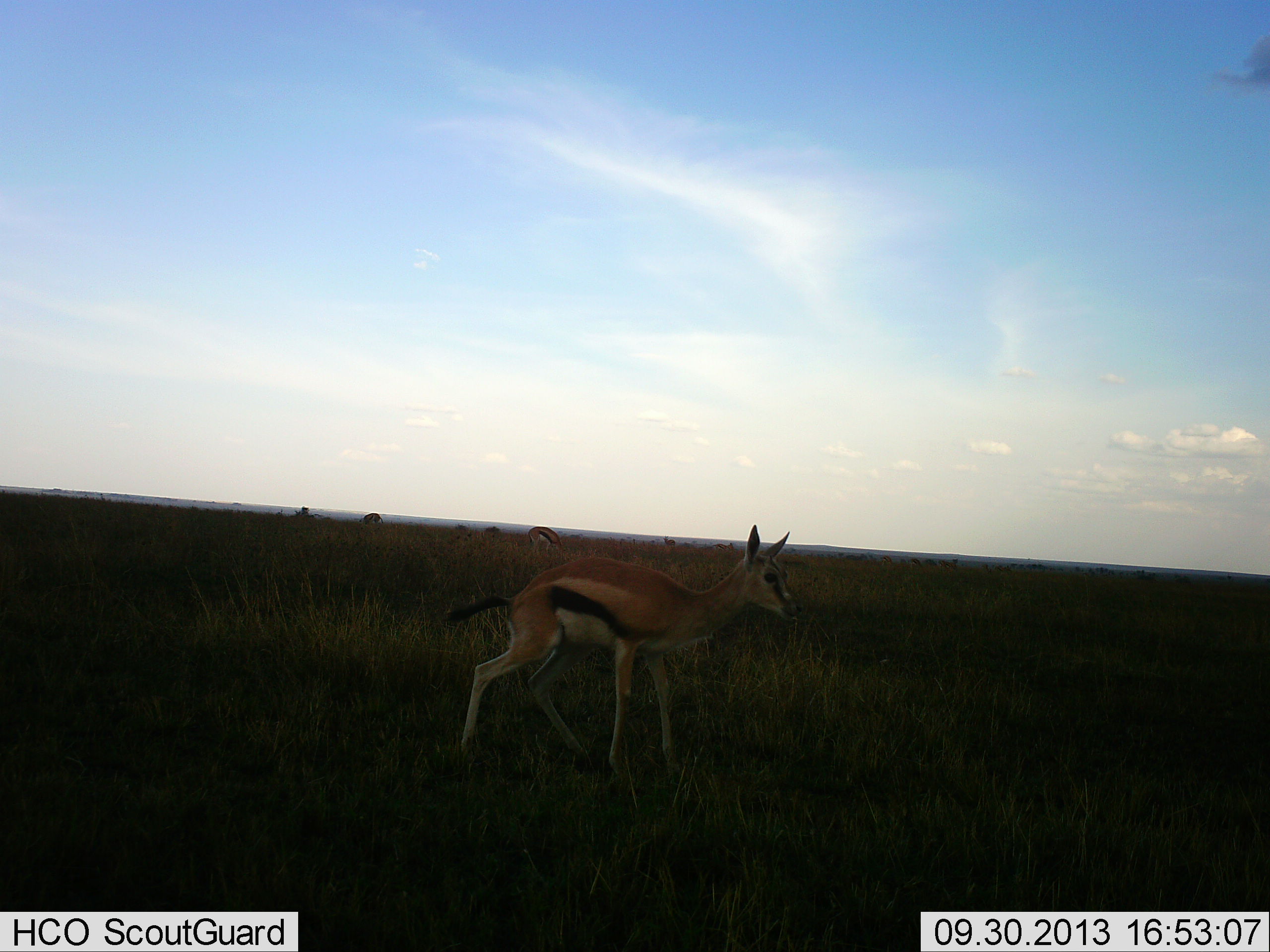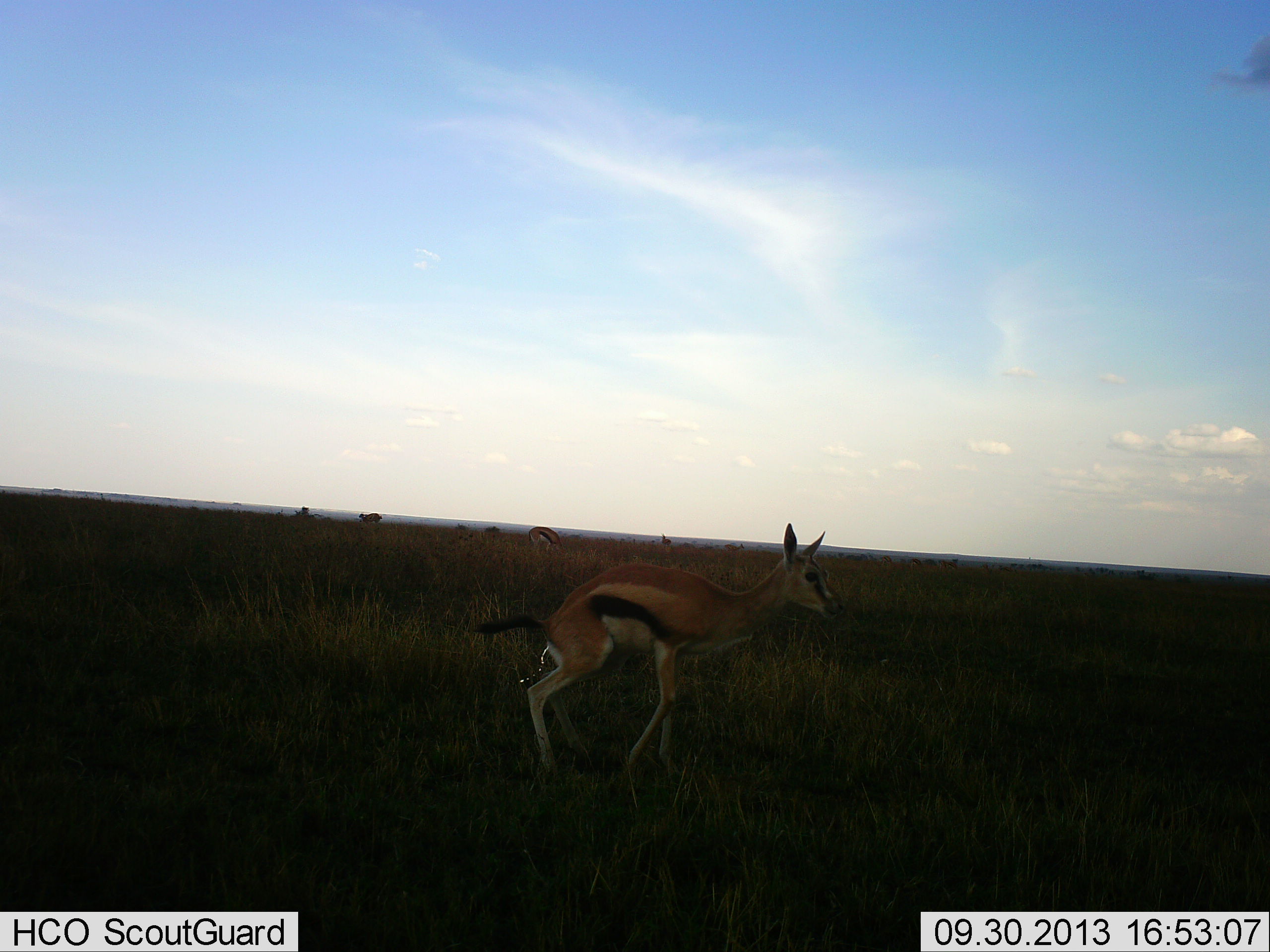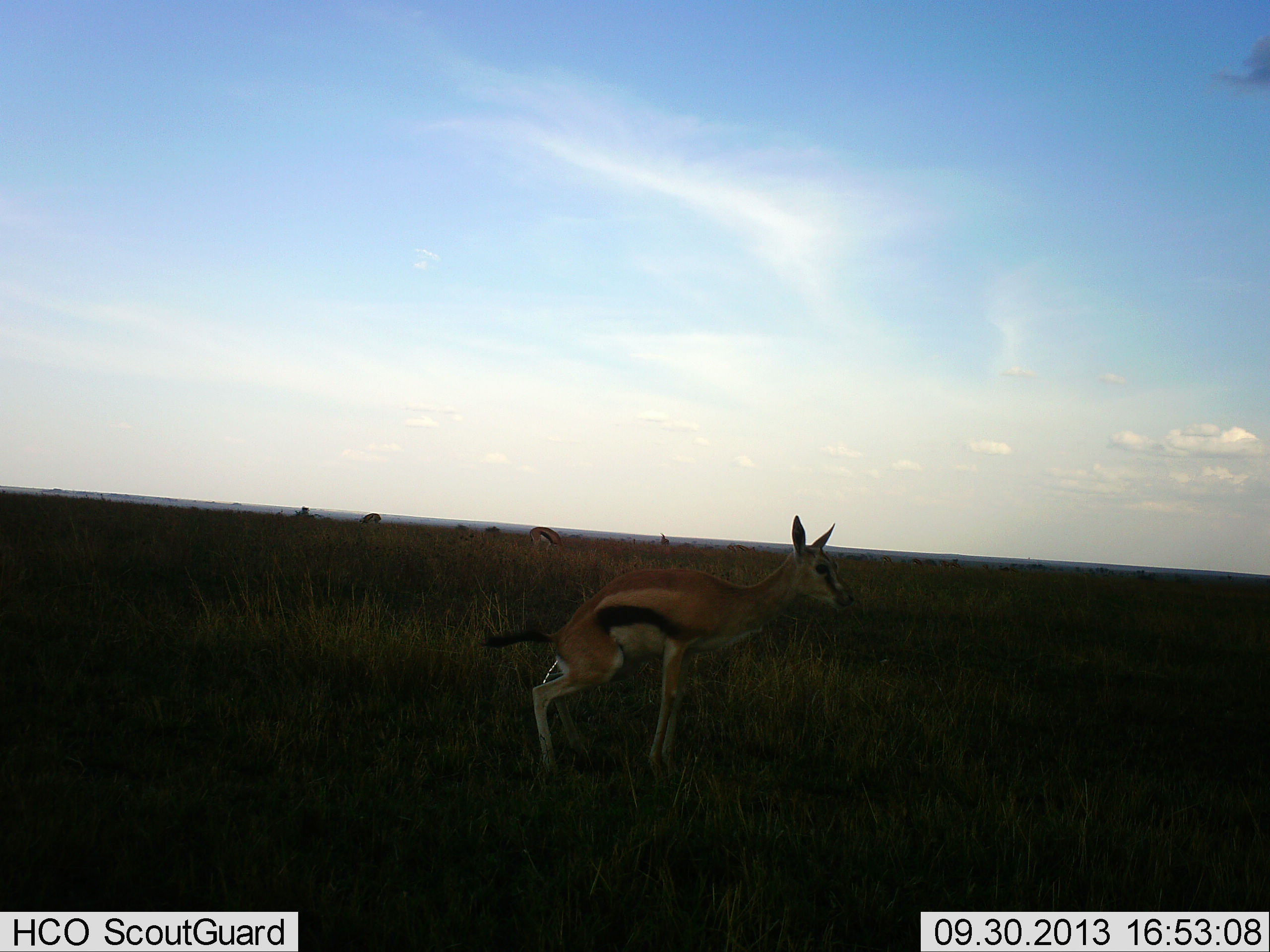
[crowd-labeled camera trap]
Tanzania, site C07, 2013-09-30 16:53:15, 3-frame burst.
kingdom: Animalia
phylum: Chordata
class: Mammalia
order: Artiodactyla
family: Bovidae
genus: Eudorcas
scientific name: Eudorcas thomsonii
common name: thomson's gazelle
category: gazellethomsons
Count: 3.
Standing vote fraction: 57%.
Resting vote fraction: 5%.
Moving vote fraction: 52%.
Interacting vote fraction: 5%.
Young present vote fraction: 0%.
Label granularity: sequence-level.